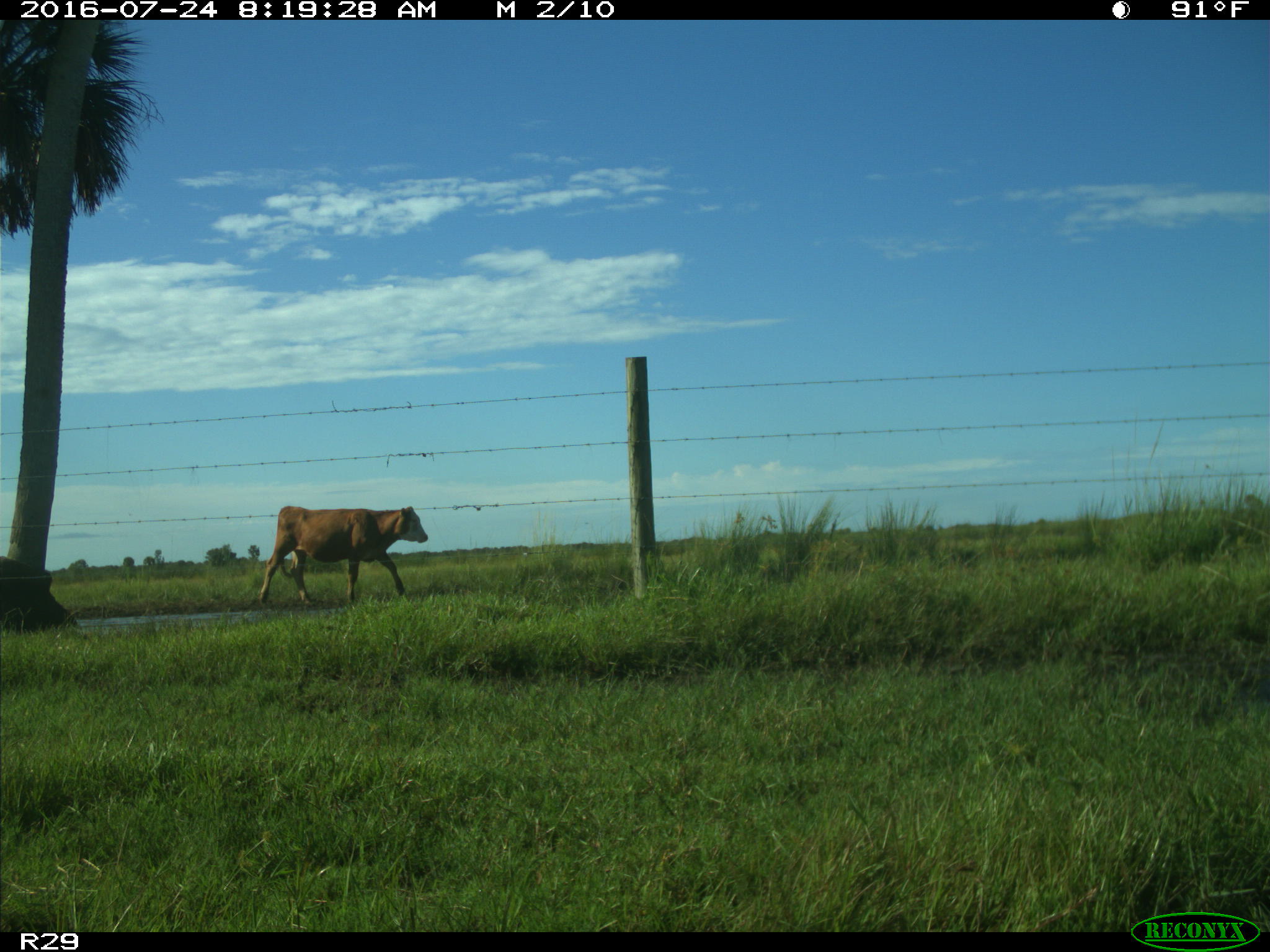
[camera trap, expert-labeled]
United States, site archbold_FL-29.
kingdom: Animalia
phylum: Chordata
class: Mammalia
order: Artiodactyla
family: Bovidae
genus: Bos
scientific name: Bos taurus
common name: domestic cow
Bos taurus (domestic cow).